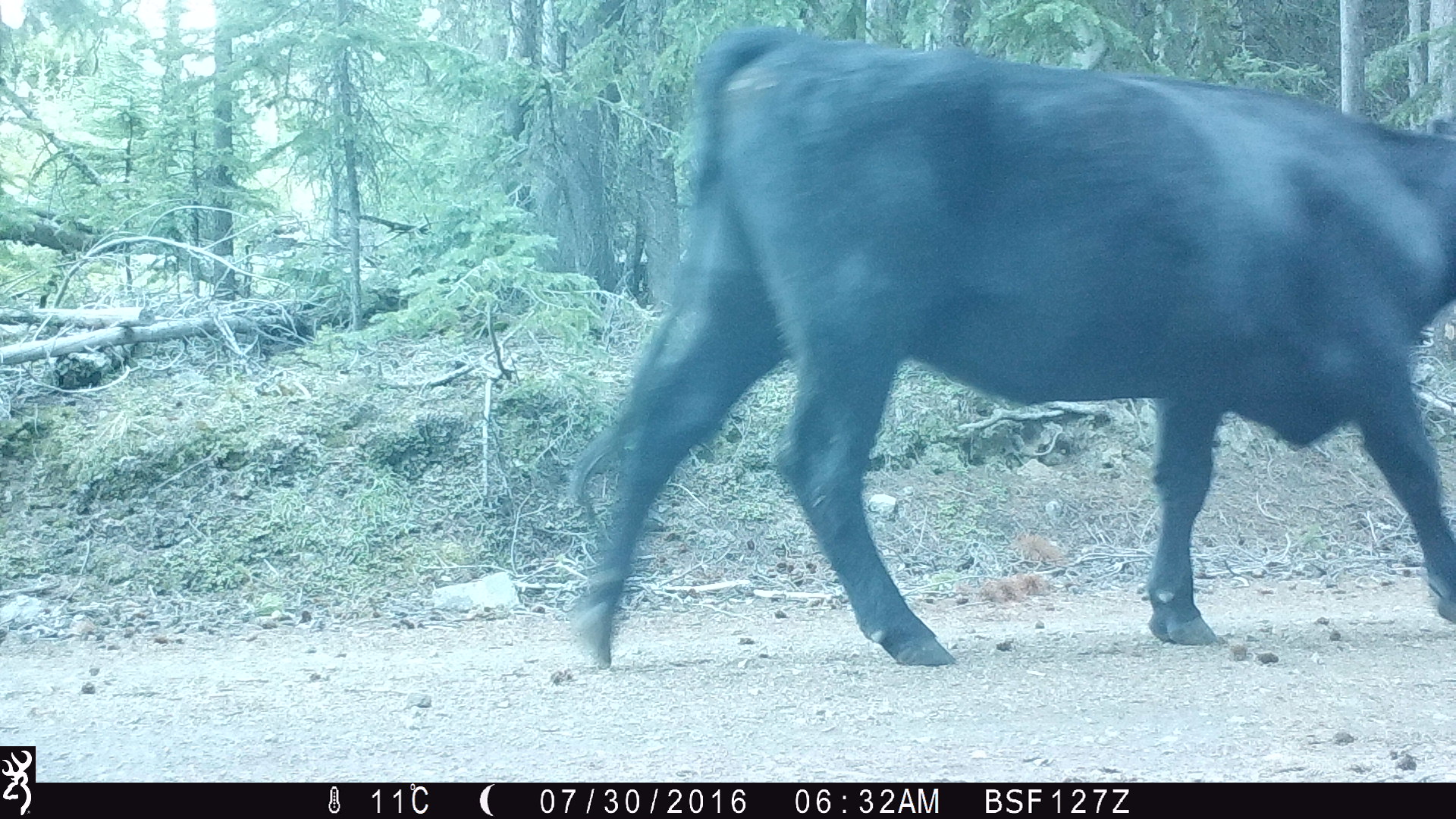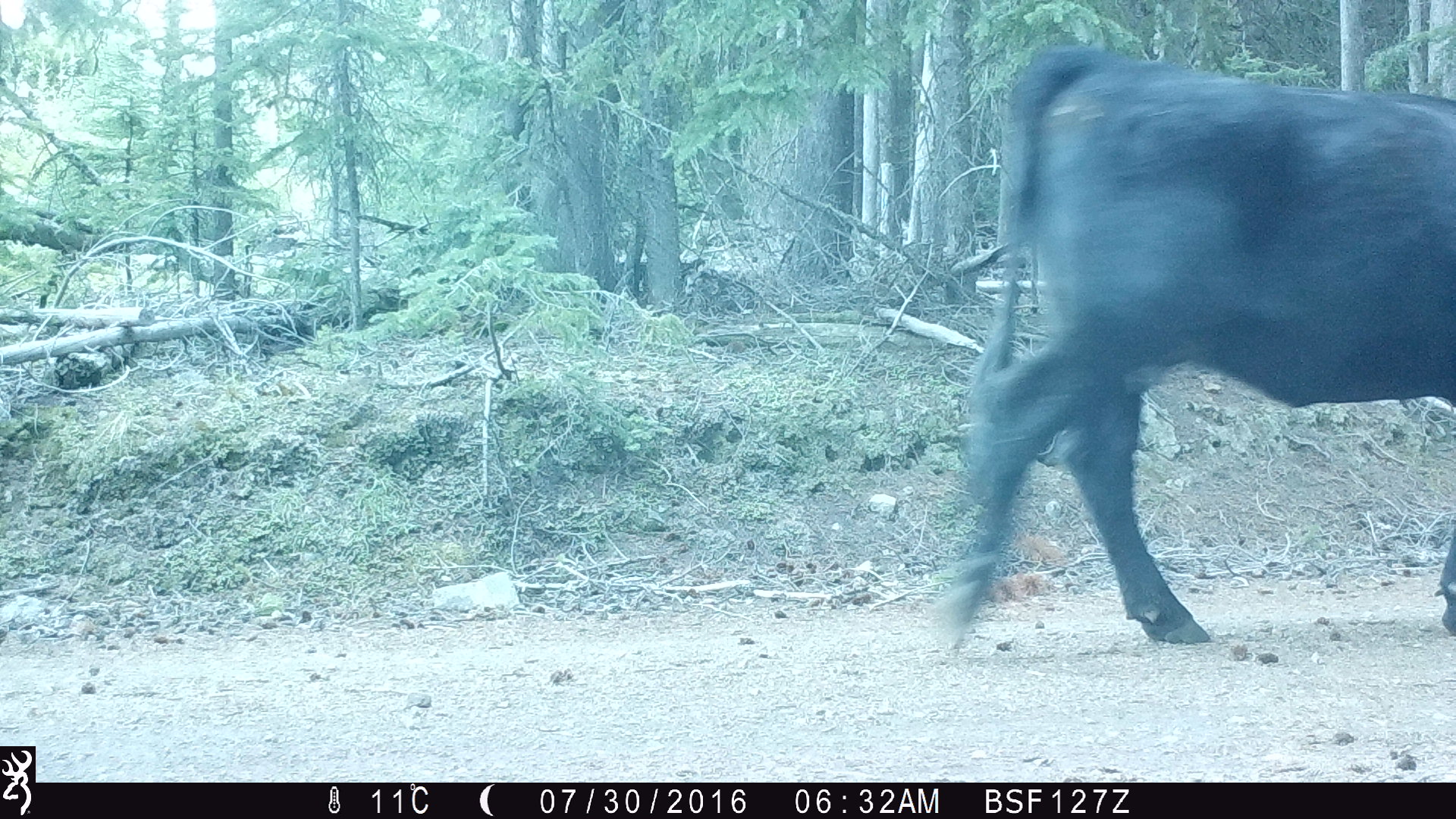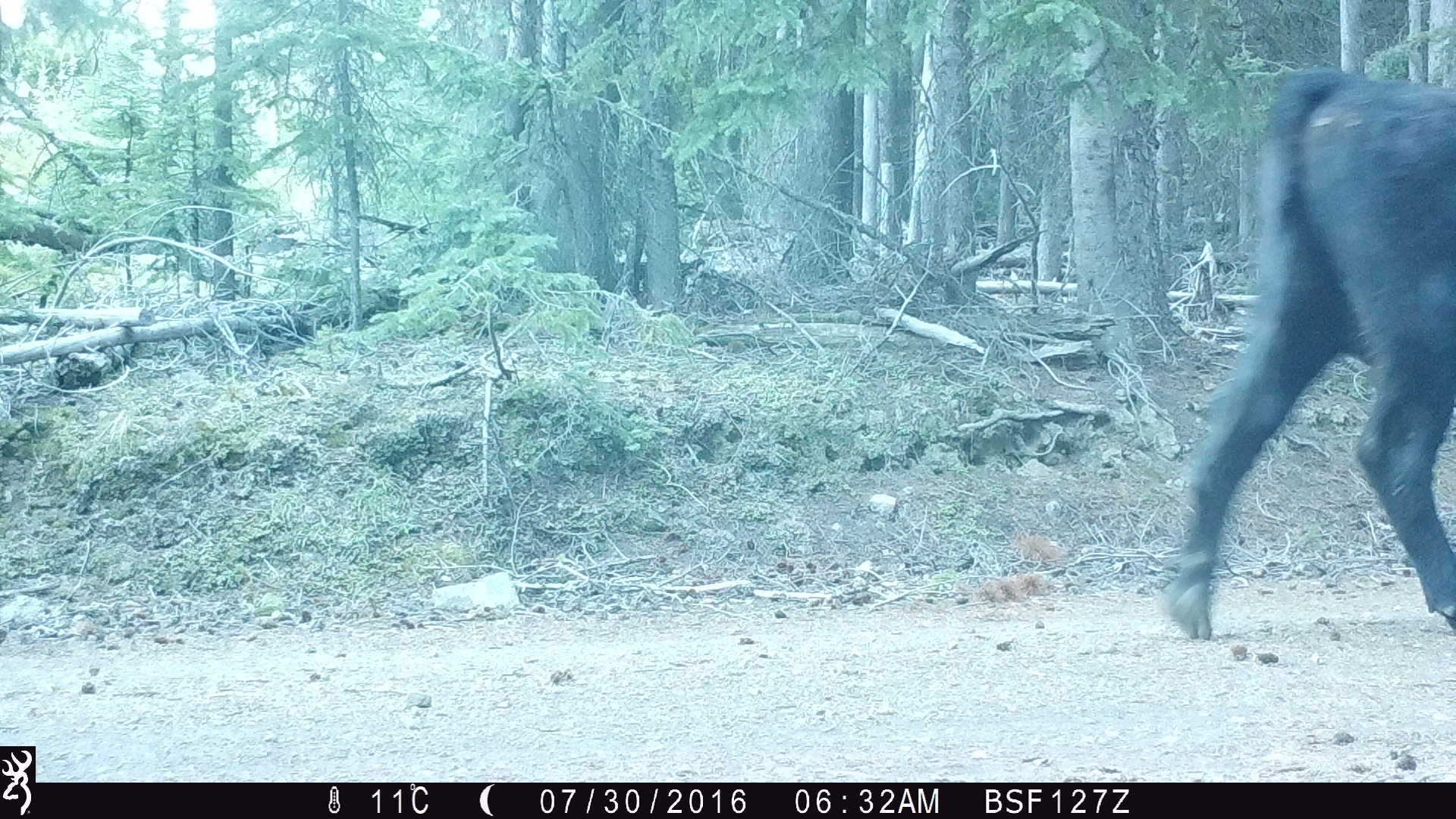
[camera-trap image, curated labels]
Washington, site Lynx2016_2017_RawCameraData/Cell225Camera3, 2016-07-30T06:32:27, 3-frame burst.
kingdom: Animalia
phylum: Chordata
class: Mammalia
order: Artiodactyla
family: Bovidae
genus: Bos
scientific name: Bos taurus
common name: domestic cattle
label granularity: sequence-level